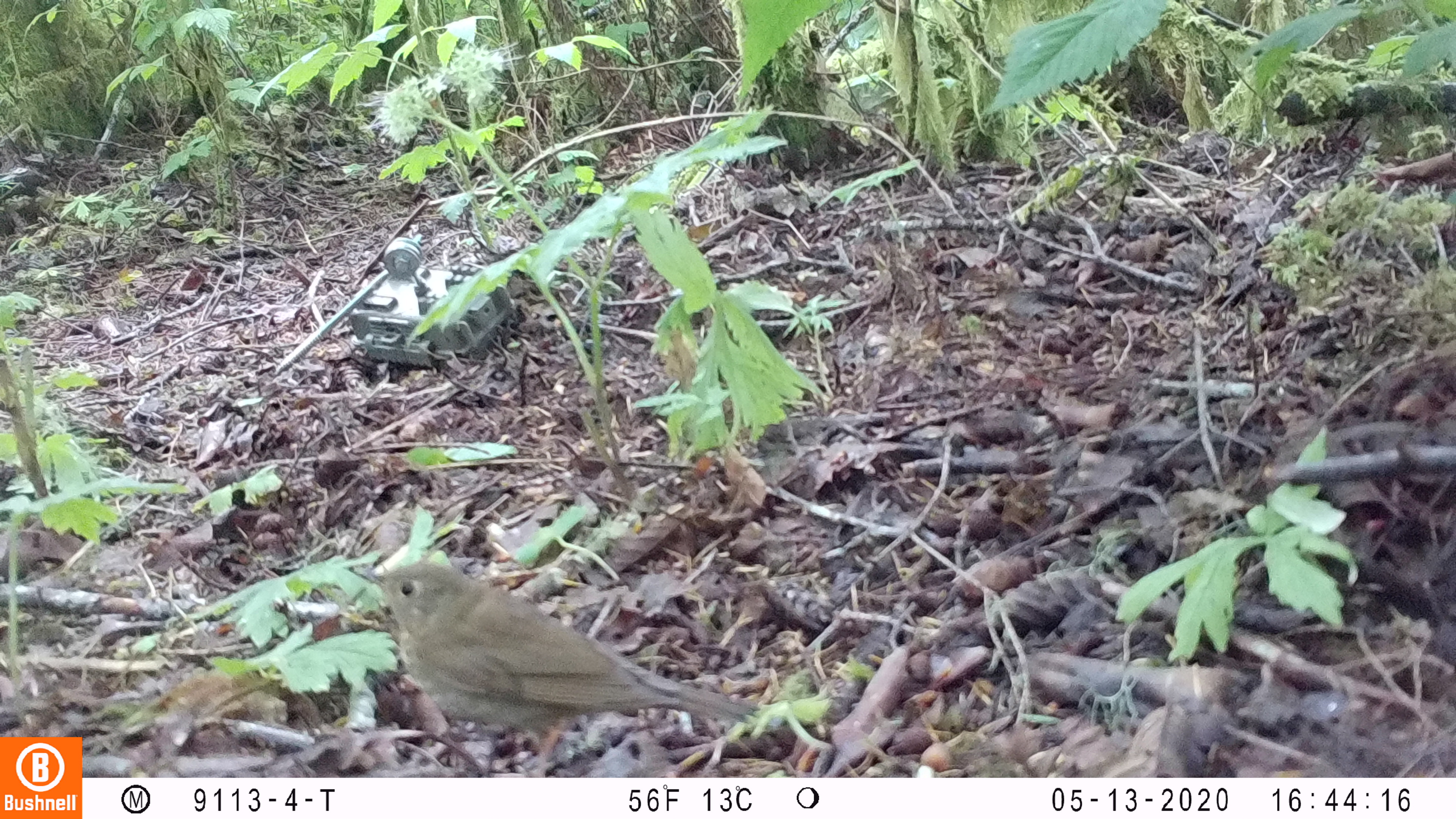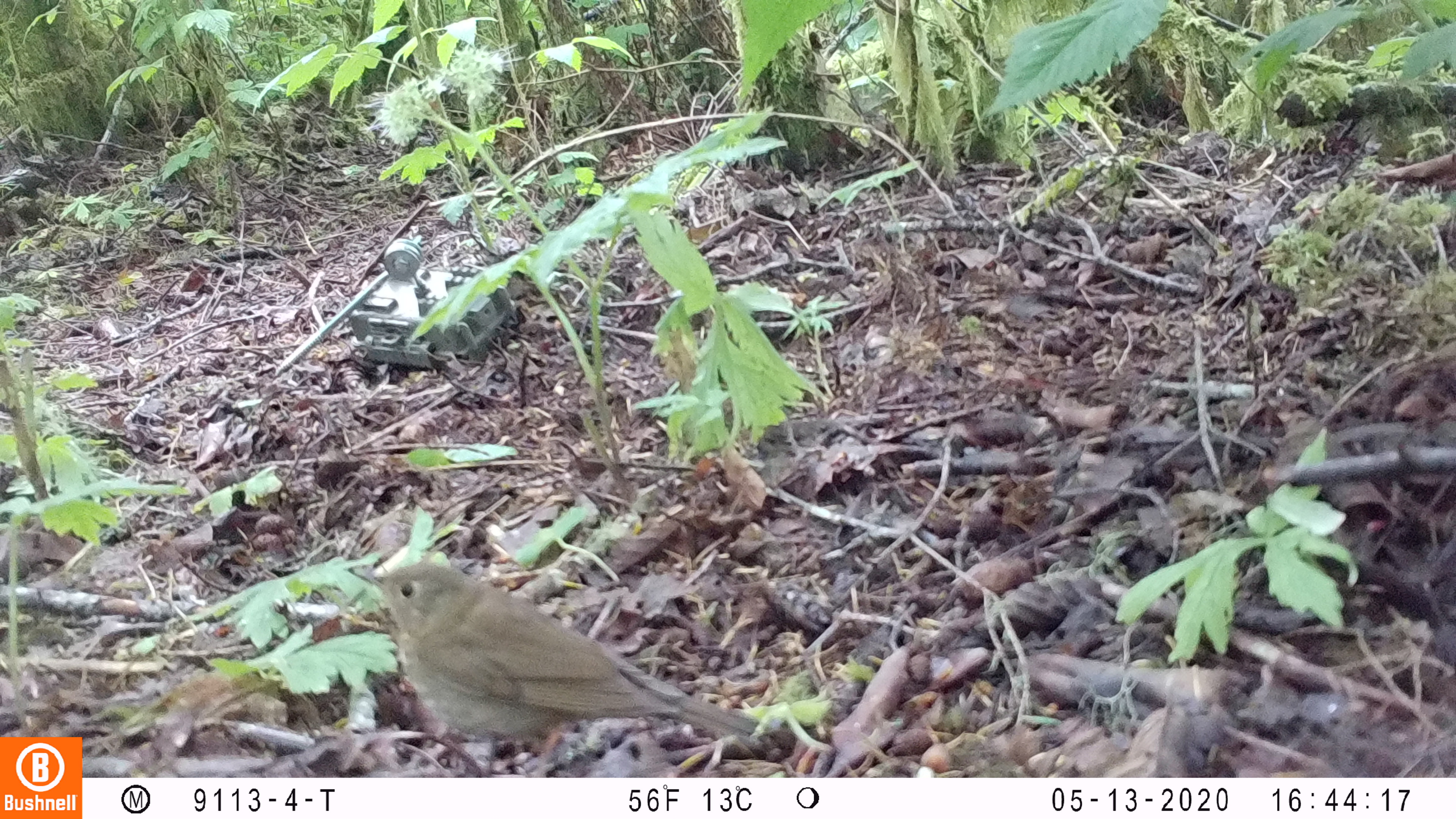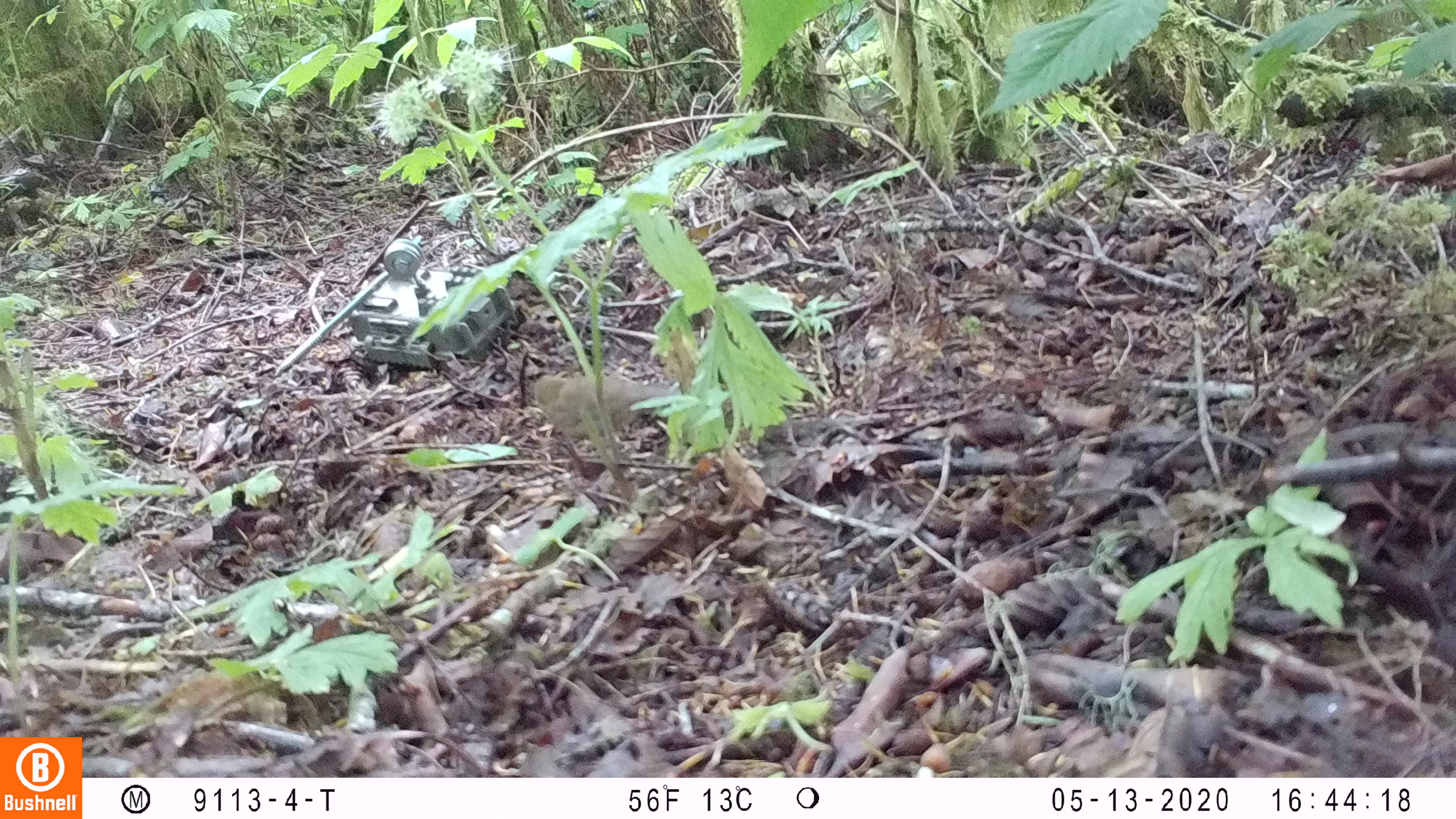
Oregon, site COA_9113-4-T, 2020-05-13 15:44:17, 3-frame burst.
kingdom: Animalia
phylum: Chordata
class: Aves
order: Passeriformes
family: Turdidae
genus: Catharus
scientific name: Catharus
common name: brown thrushes and nightingale-thrushes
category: catharus species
Catharus species (brown thrushes and nightingale-thrushes) (Catharus).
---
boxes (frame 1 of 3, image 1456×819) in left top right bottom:
catharus species: 364 561 752 727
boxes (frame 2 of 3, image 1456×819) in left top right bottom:
catharus species: 368 556 759 750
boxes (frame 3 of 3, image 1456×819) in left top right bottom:
catharus species: 523 370 681 436